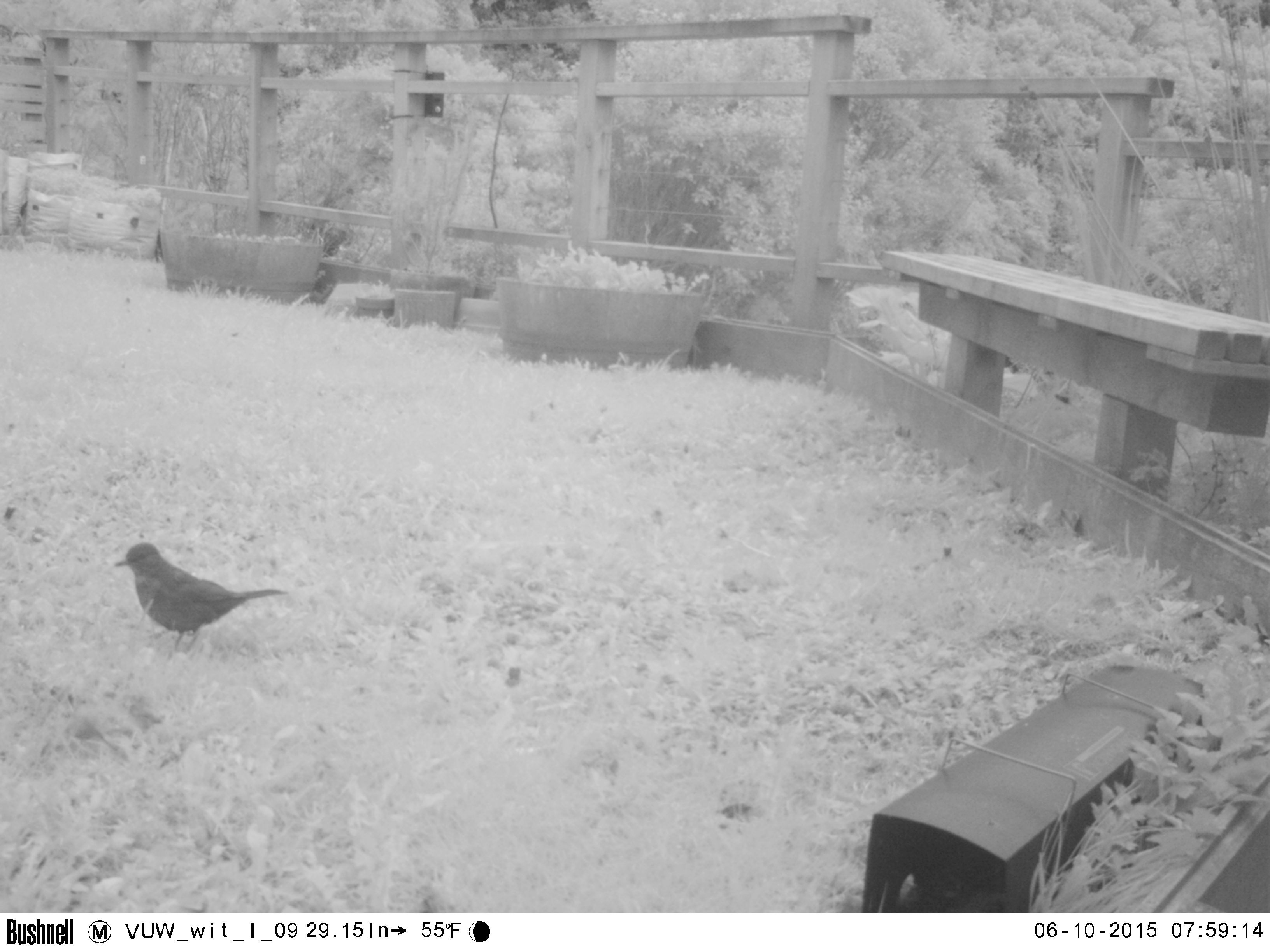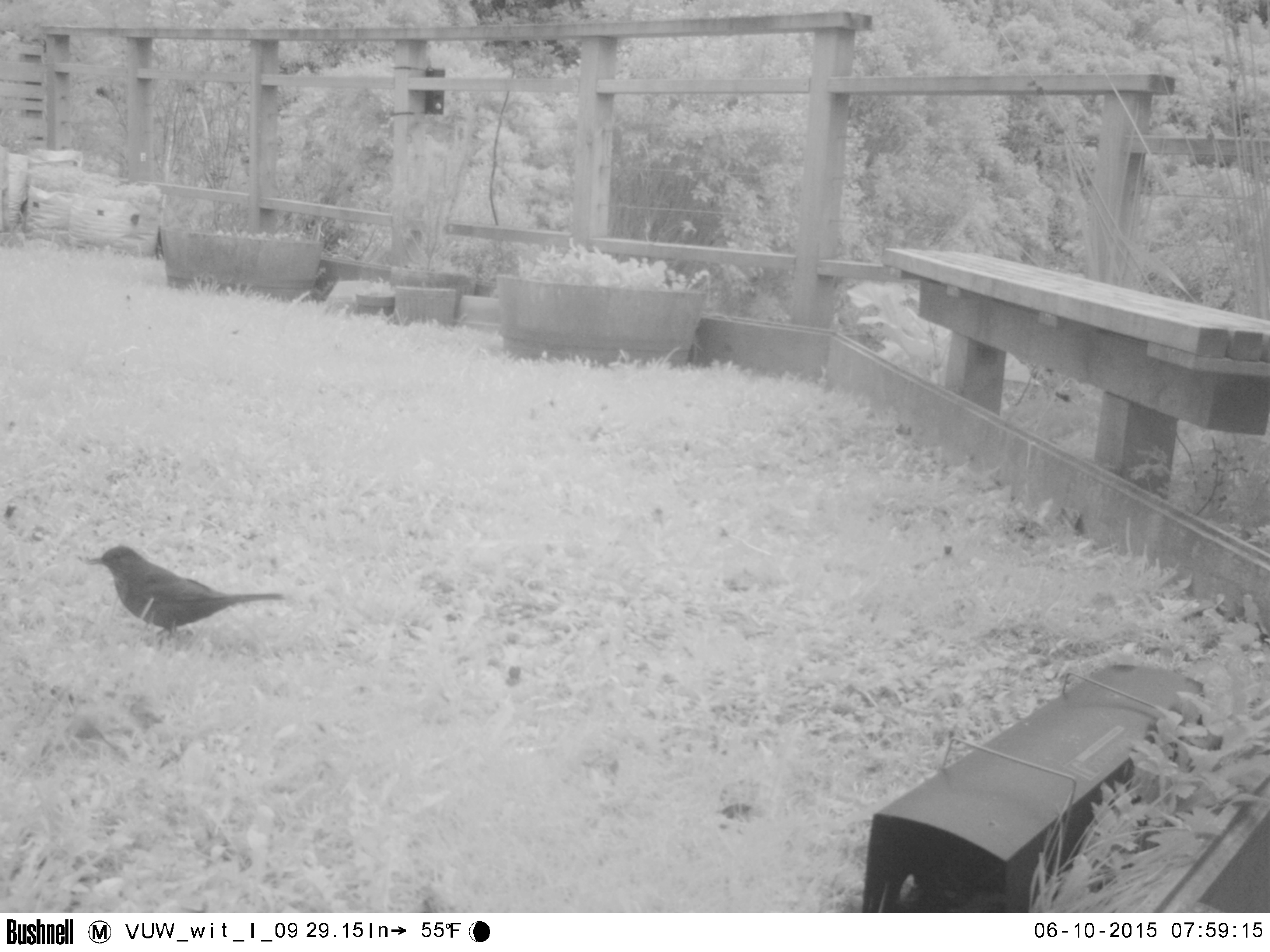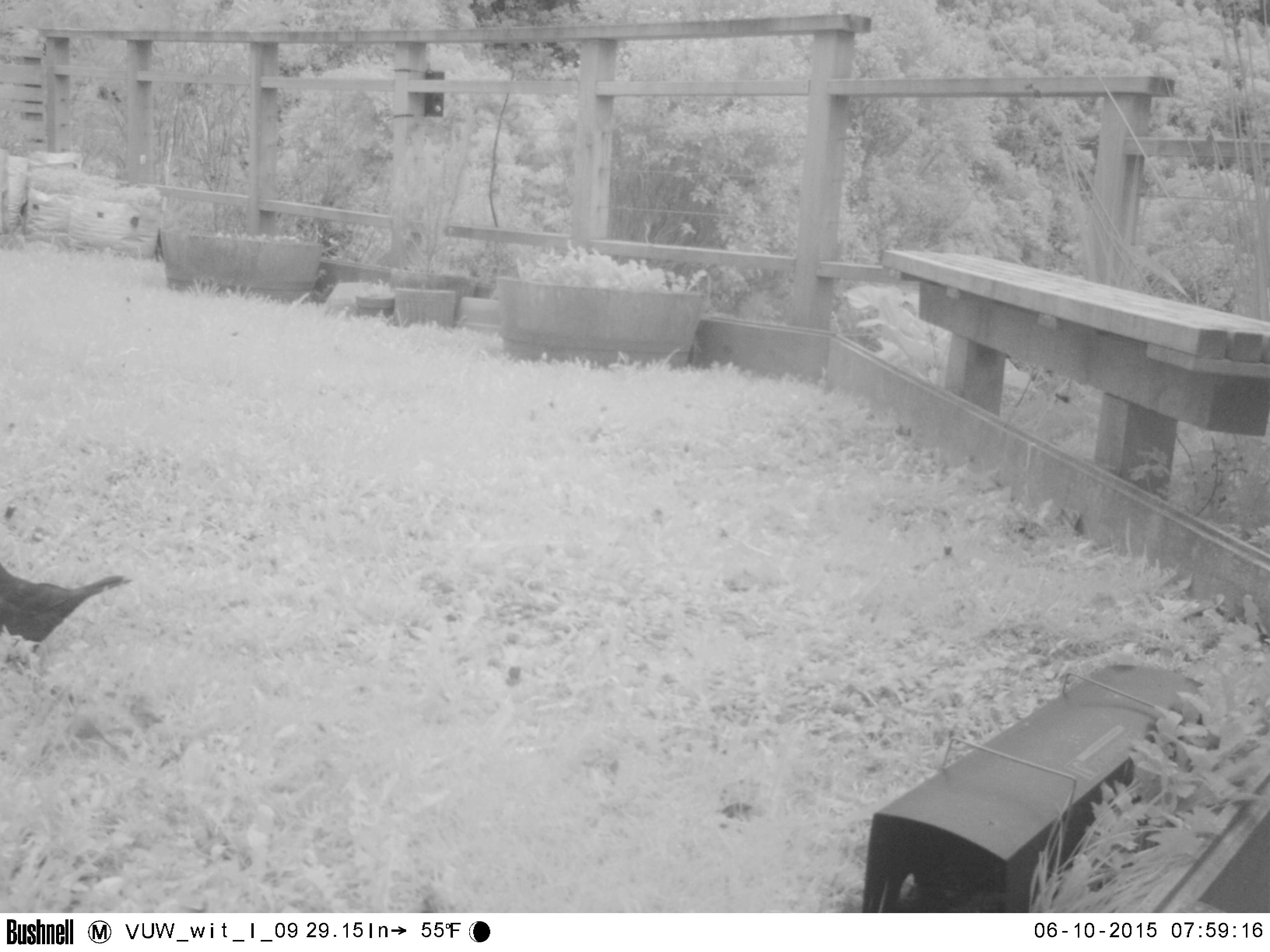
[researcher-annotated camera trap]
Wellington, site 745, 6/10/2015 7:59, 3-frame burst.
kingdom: Animalia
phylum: Chordata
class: Aves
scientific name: Aves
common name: bird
Bird (Aves).